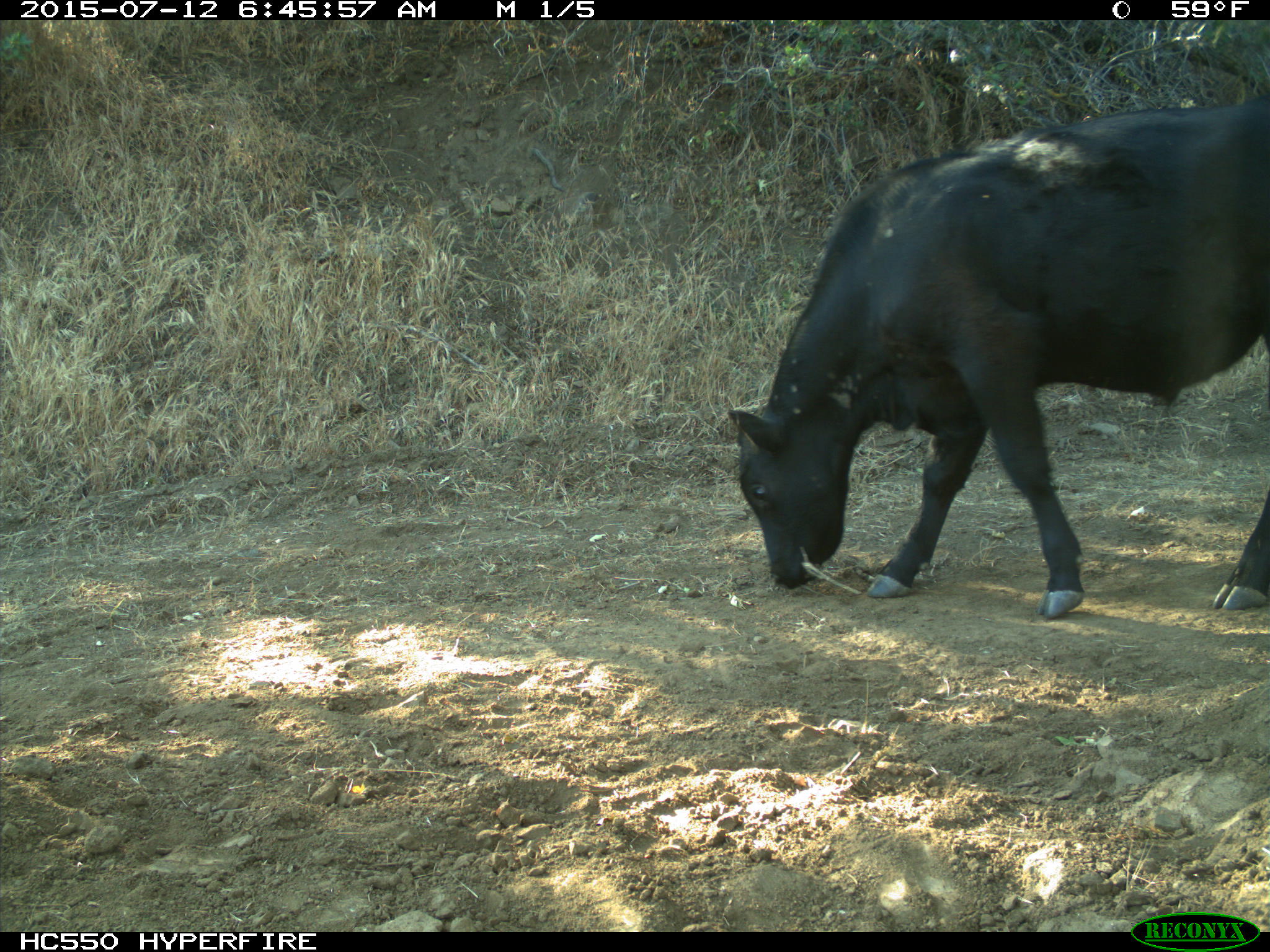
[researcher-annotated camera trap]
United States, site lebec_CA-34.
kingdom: Animalia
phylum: Chordata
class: Mammalia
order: Artiodactyla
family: Bovidae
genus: Bos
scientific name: Bos taurus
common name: domestic cow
Bos taurus (domestic cow).